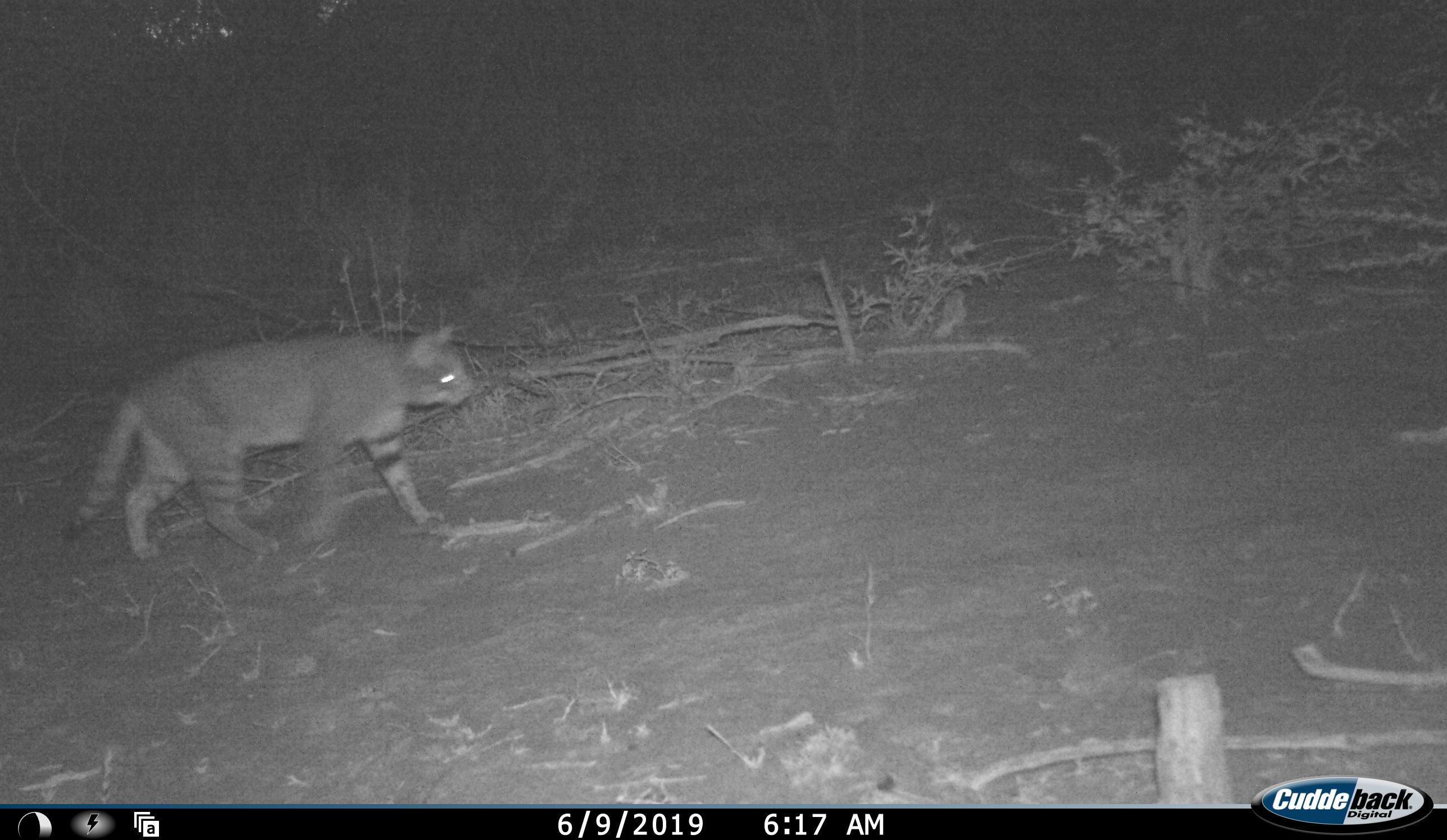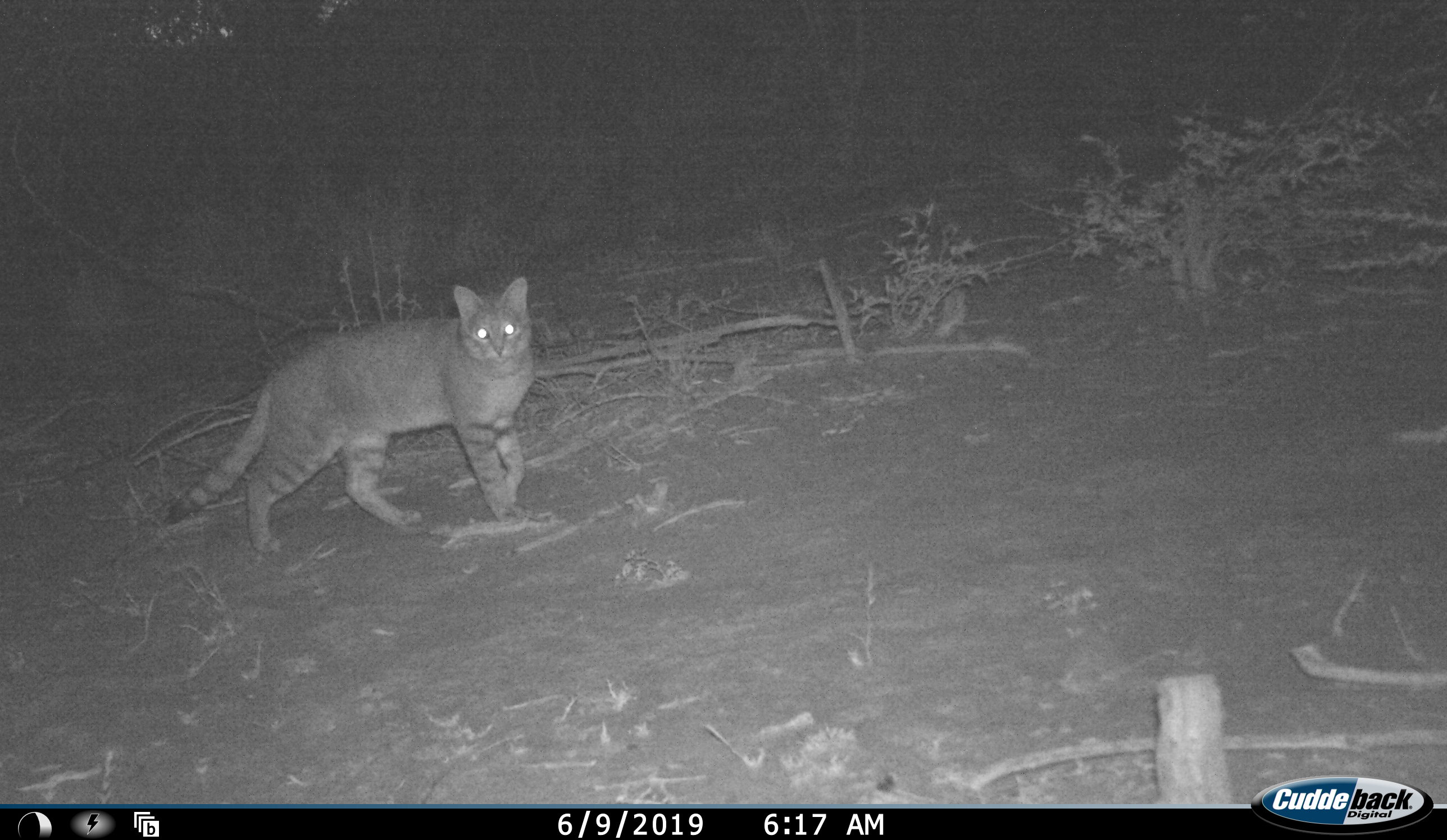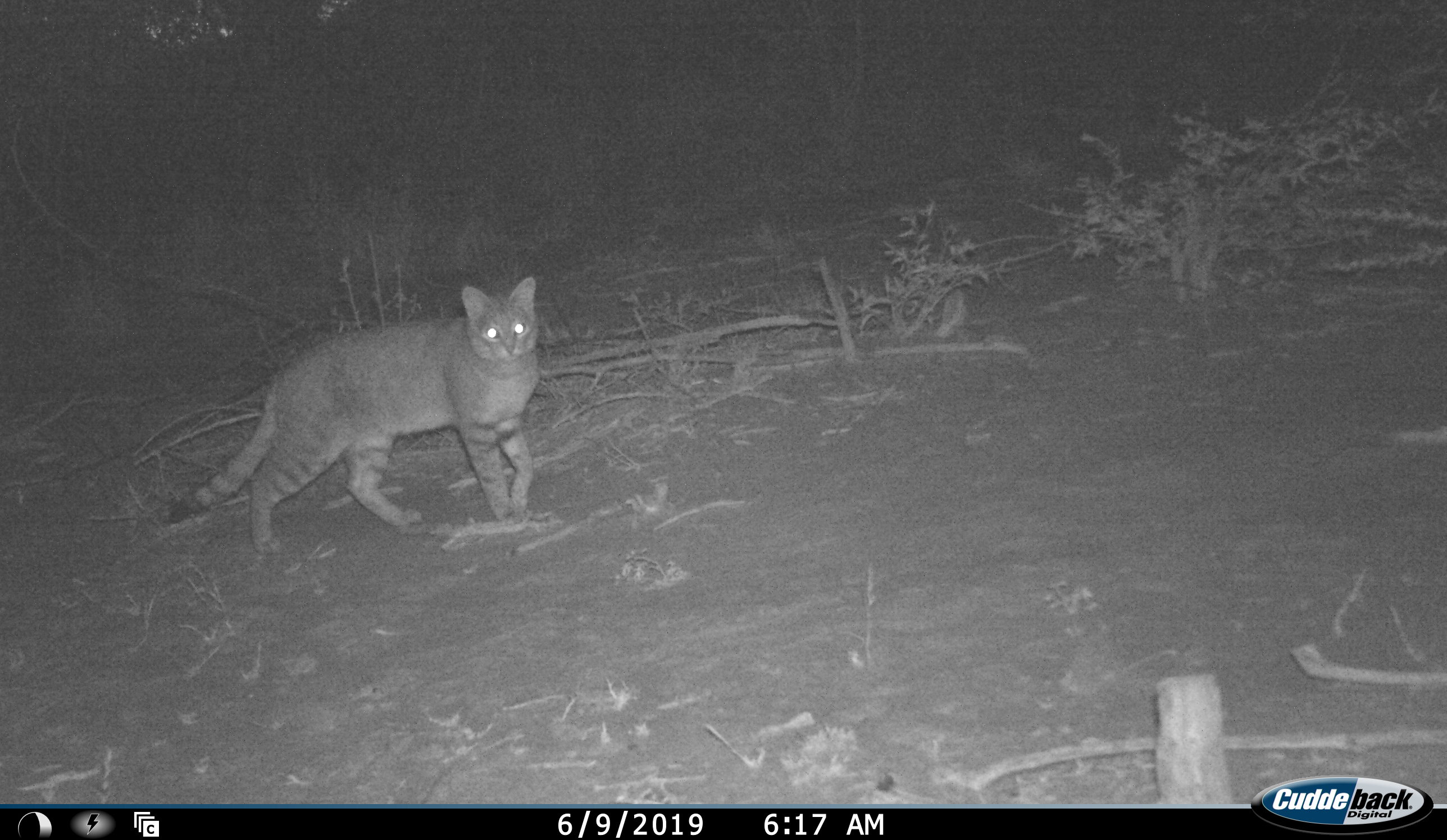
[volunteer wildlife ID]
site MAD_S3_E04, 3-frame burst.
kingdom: Animalia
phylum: Chordata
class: Mammalia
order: Carnivora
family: Felidae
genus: Felis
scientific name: Felis lybica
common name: african wild cat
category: africanwildcat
Africanwildcat (african wild cat) (Felis lybica), count 1. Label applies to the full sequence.